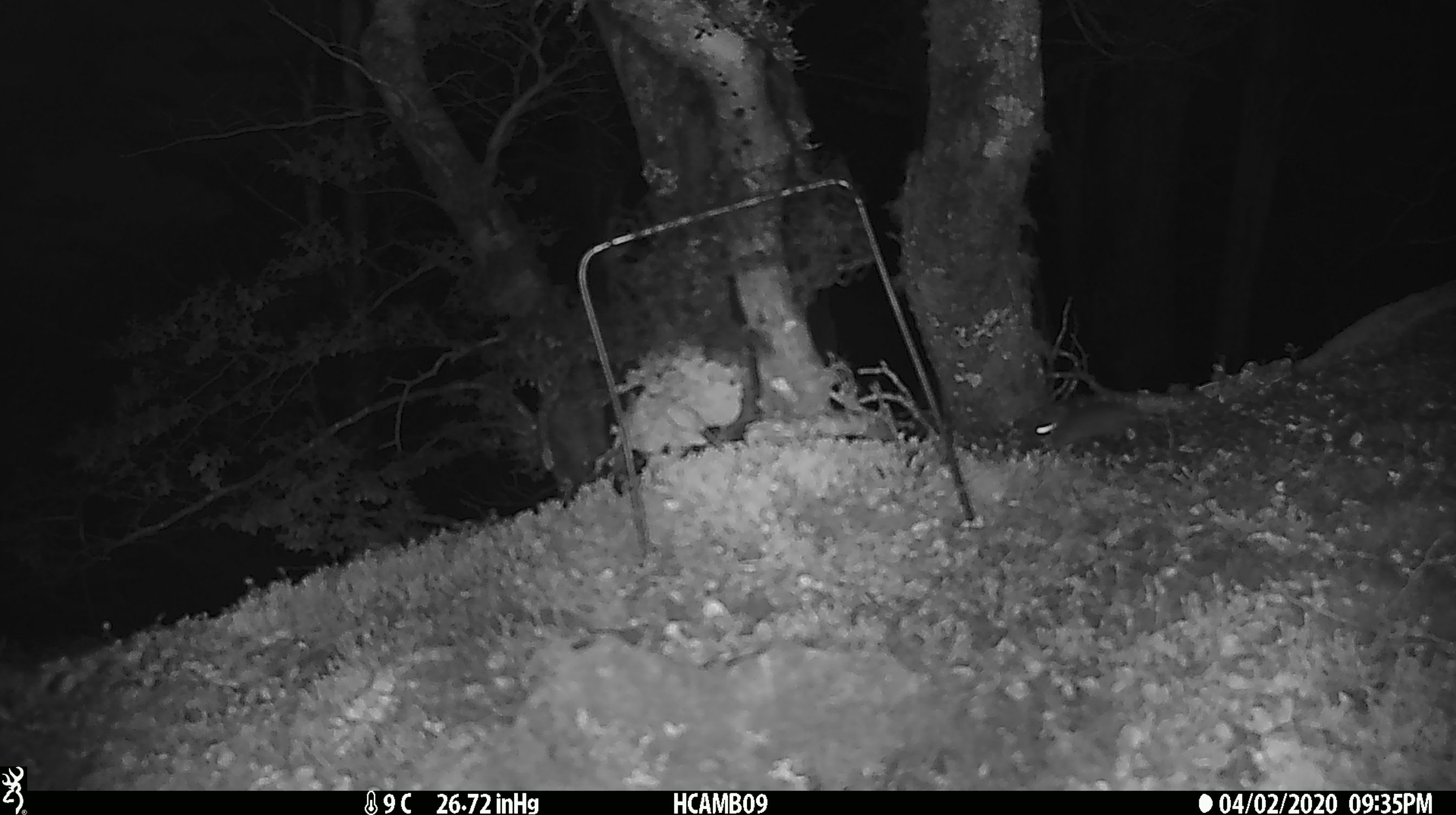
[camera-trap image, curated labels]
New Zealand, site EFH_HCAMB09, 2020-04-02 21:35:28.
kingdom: Animalia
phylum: Chordata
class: Mammalia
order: Rodentia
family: Muridae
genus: Mus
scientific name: Mus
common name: mouse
Mouse (Mus).